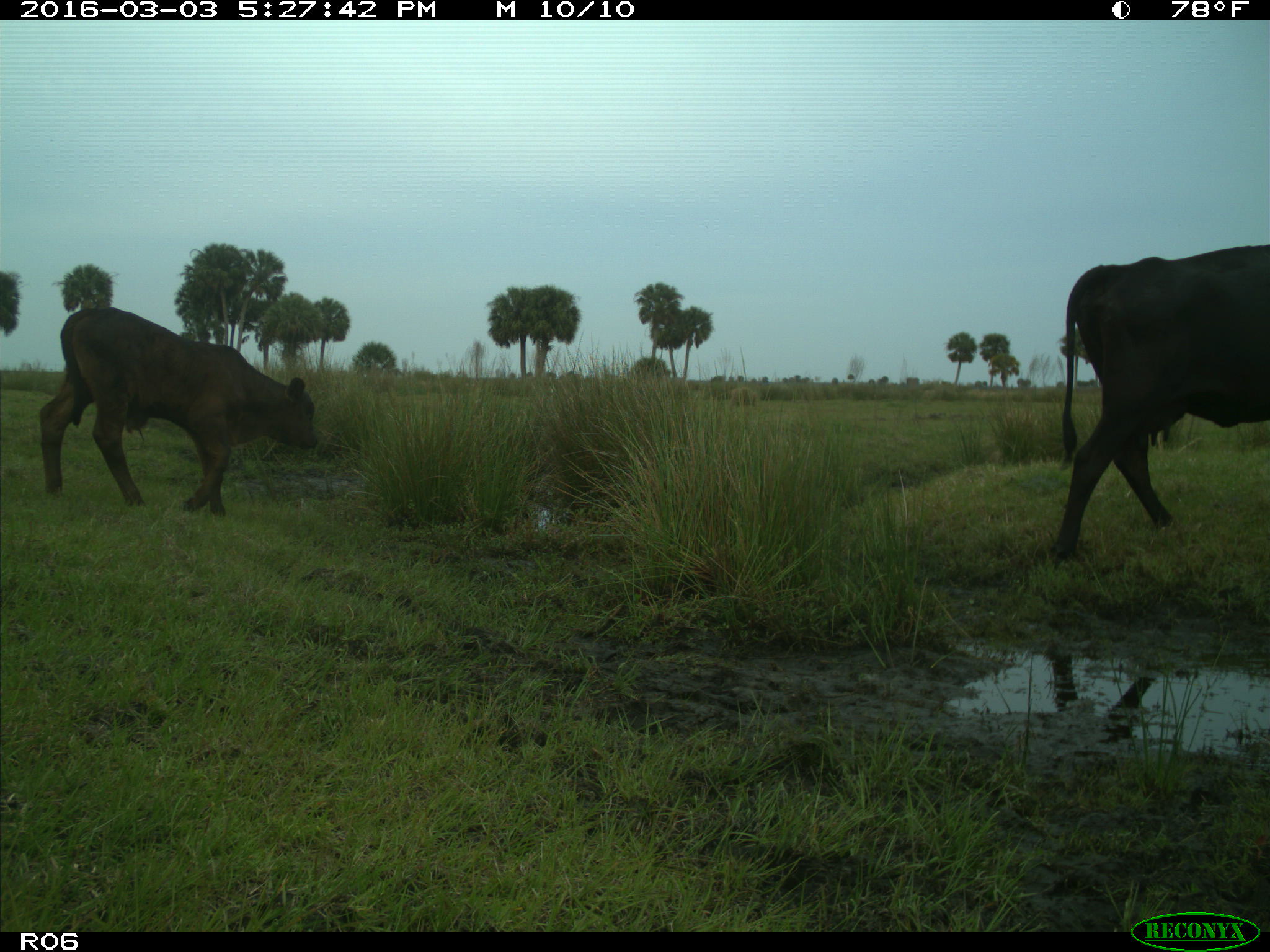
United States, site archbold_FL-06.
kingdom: Animalia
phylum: Chordata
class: Mammalia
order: Artiodactyla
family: Bovidae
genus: Bos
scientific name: Bos taurus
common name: domestic cow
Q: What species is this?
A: Bos taurus (domestic cow).